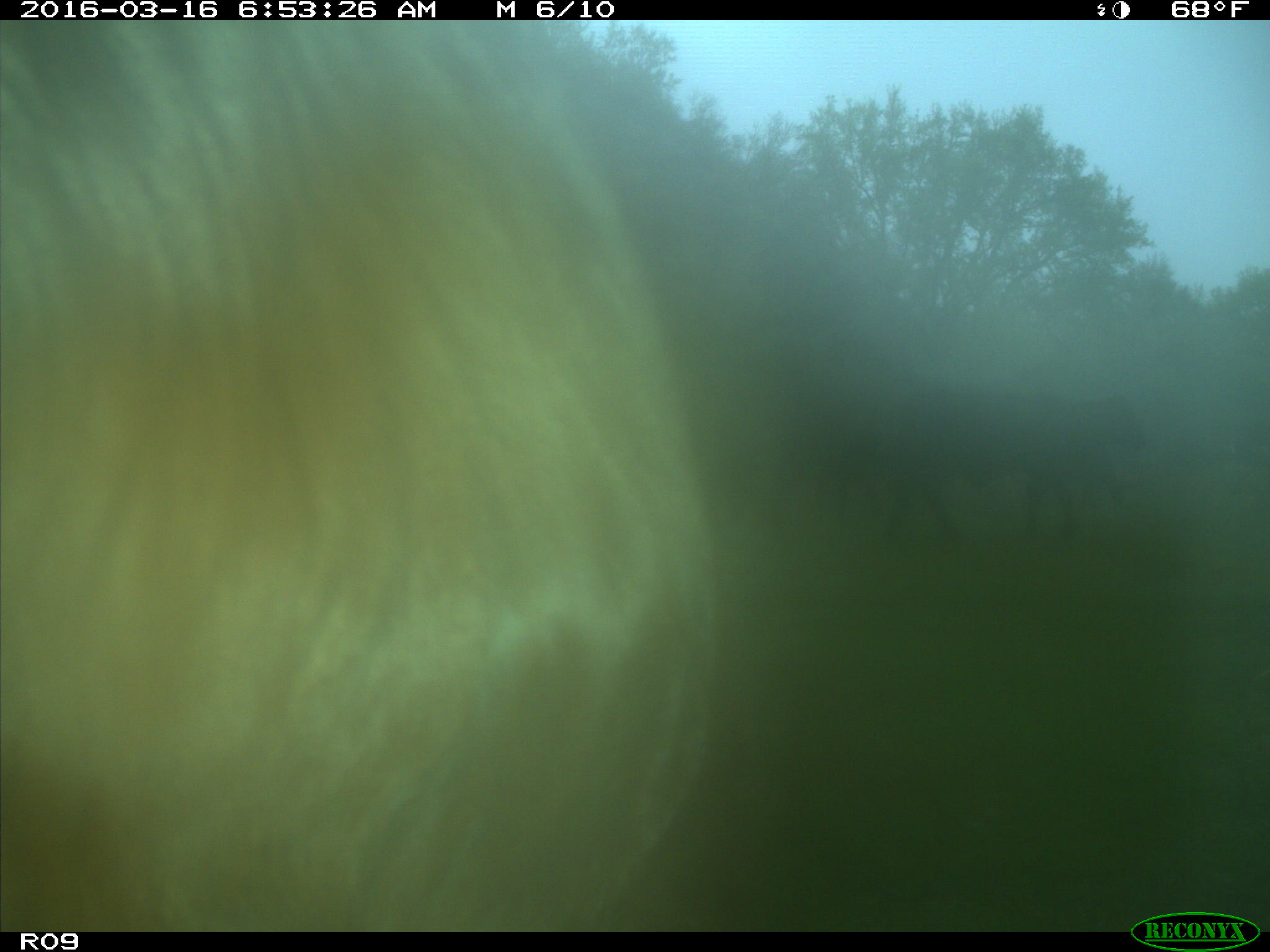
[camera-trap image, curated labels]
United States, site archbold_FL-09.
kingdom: Animalia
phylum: Chordata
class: Mammalia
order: Artiodactyla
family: Bovidae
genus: Bos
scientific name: Bos taurus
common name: domestic cow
Bos taurus (domestic cow).